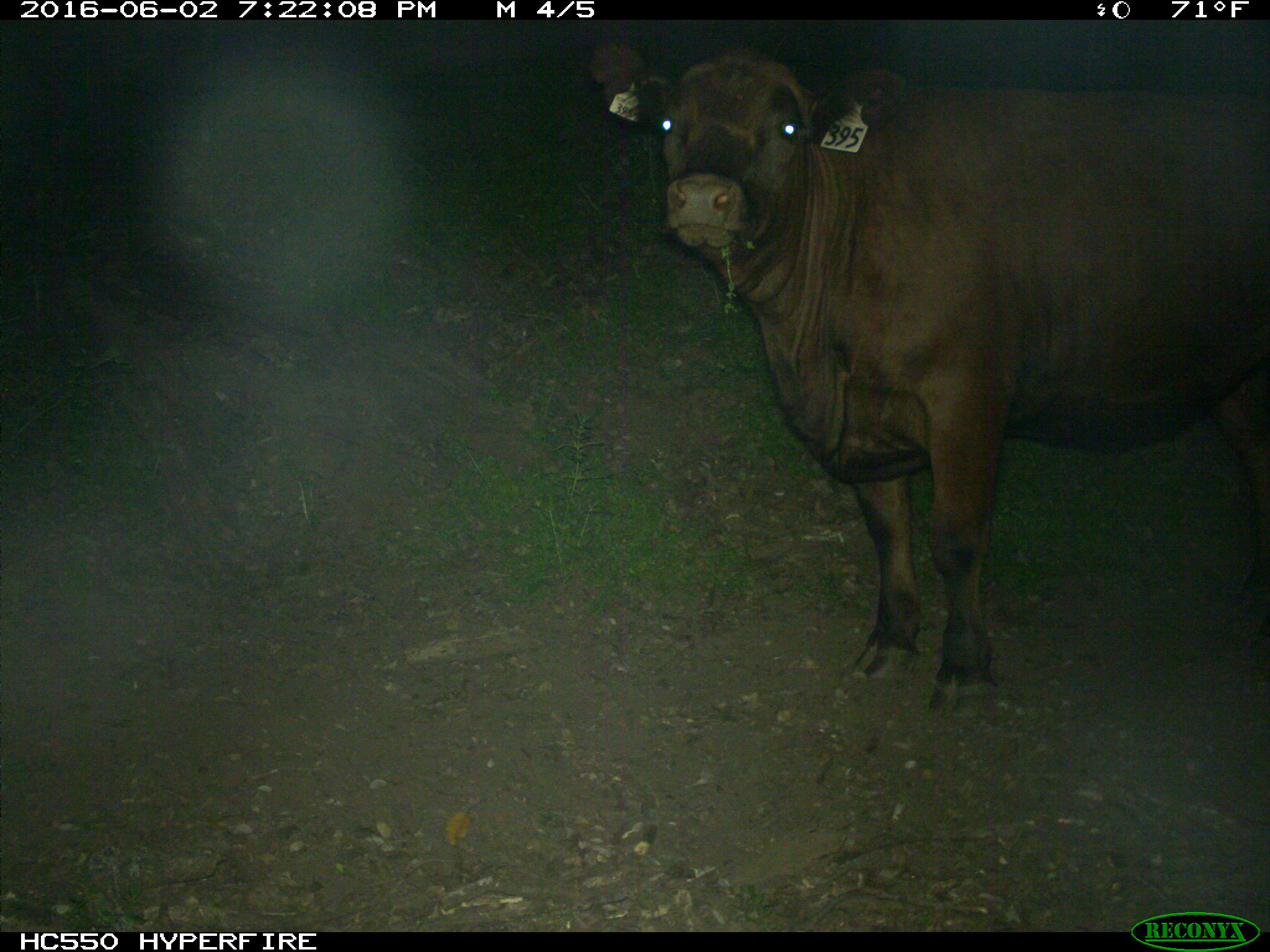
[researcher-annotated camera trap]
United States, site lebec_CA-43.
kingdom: Animalia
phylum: Chordata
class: Mammalia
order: Artiodactyla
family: Bovidae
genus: Bos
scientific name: Bos taurus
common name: domestic cow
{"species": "Bos taurus (domestic cow)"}